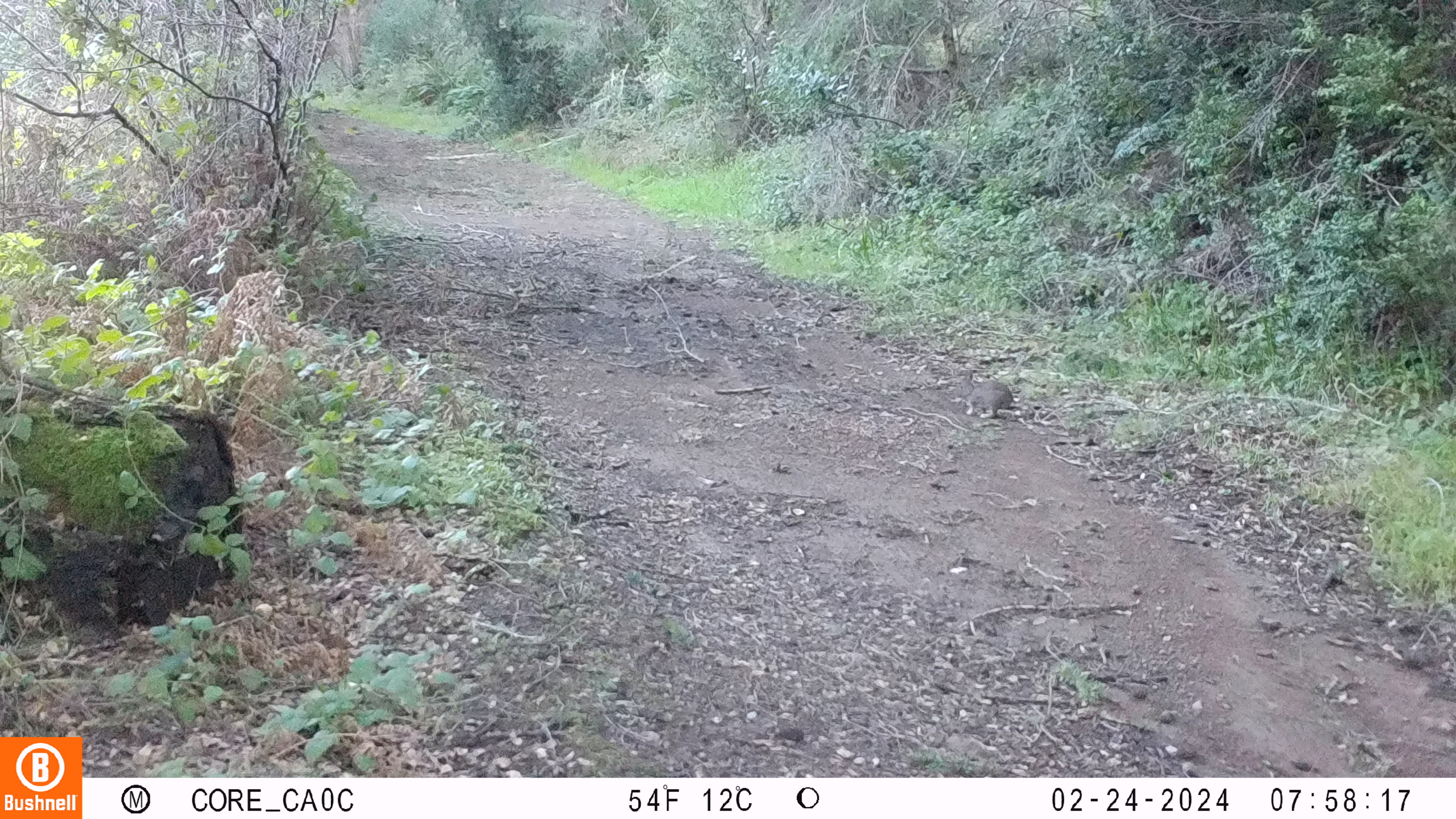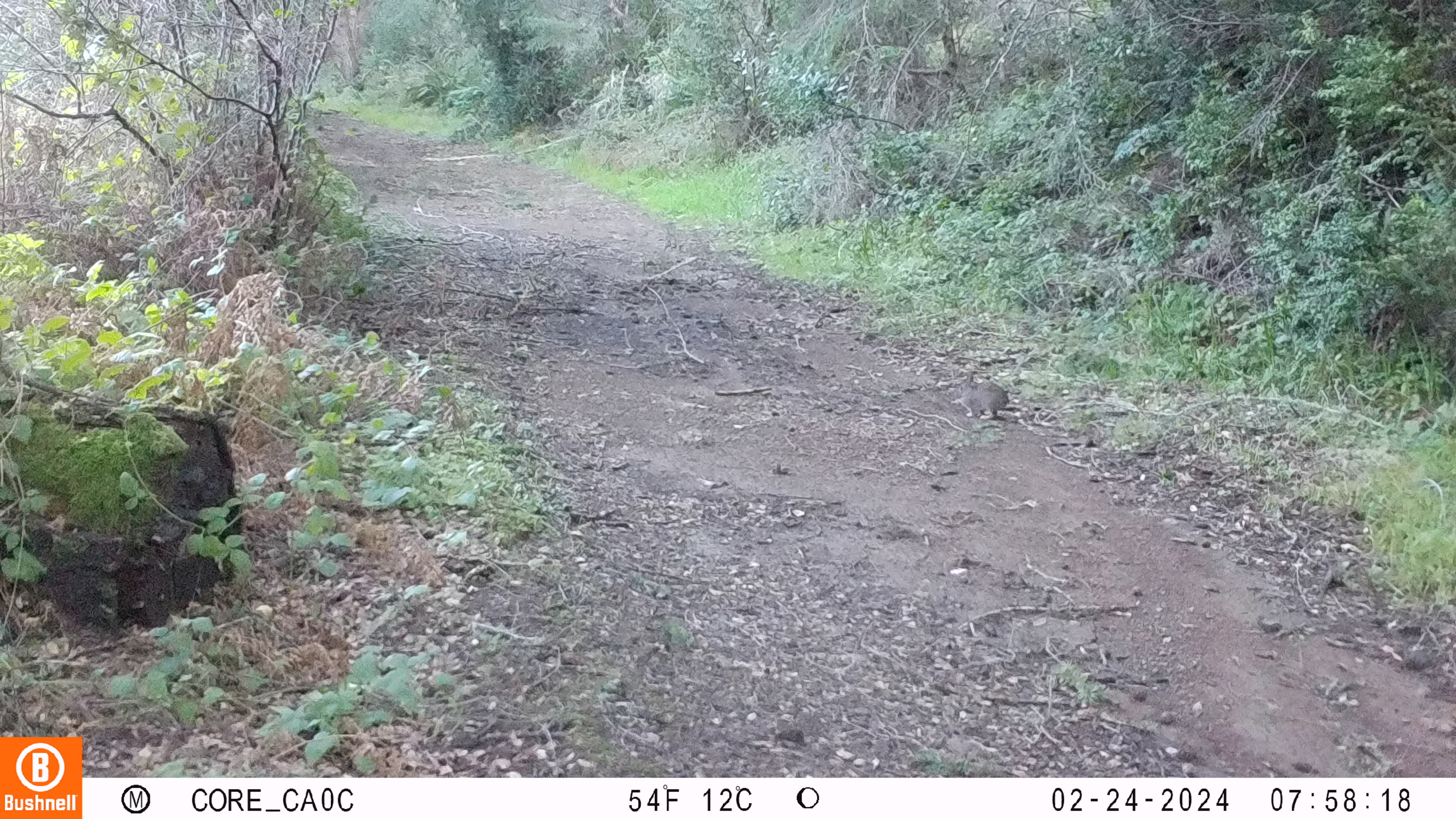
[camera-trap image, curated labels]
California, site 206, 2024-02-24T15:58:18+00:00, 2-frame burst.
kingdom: Animalia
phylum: Chordata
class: Mammalia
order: Lagomorpha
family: Leporidae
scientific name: Leporidae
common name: rabbit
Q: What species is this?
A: Rabbit (Leporidae).